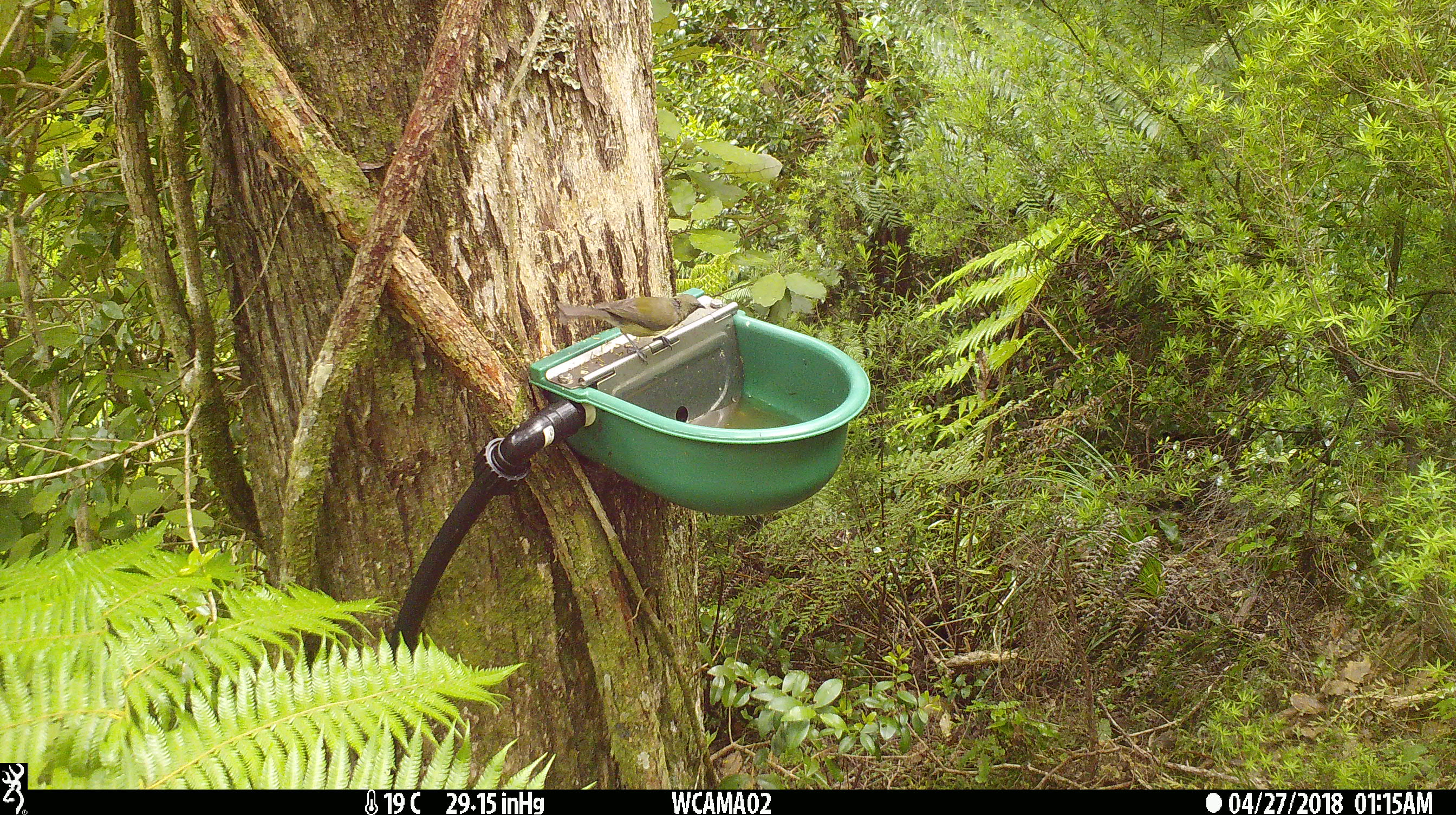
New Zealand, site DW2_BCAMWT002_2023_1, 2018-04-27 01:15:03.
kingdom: Animalia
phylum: Chordata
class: Aves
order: Passeriformes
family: Meliphagidae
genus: Anthornis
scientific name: Anthornis melanura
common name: new zealand bellbird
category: bellbird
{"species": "bellbird (new zealand bellbird) (Anthornis melanura)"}